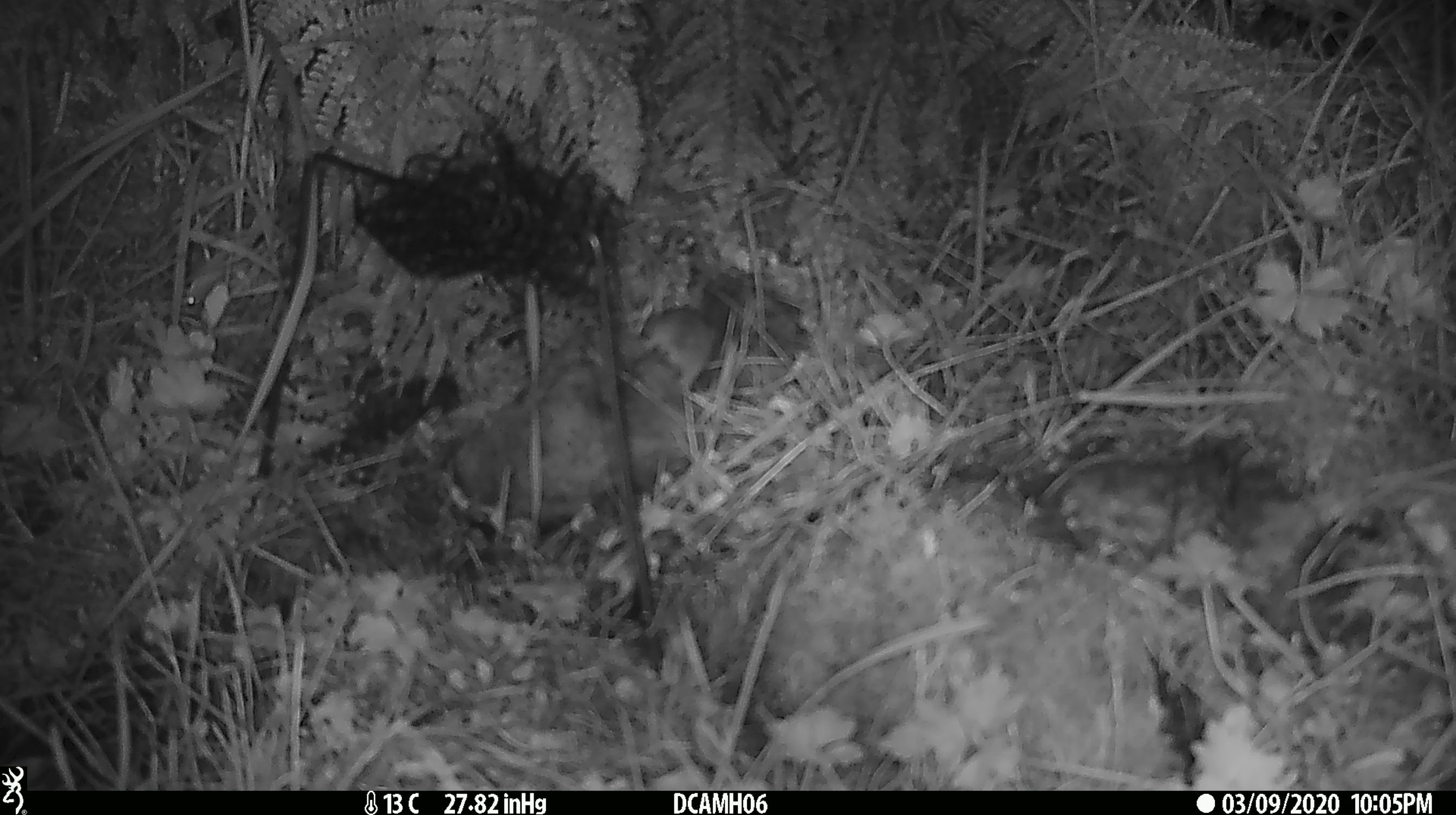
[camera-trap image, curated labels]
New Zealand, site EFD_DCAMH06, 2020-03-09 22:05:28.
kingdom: Animalia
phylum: Chordata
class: Mammalia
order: Rodentia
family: Muridae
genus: Mus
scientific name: Mus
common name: mouse